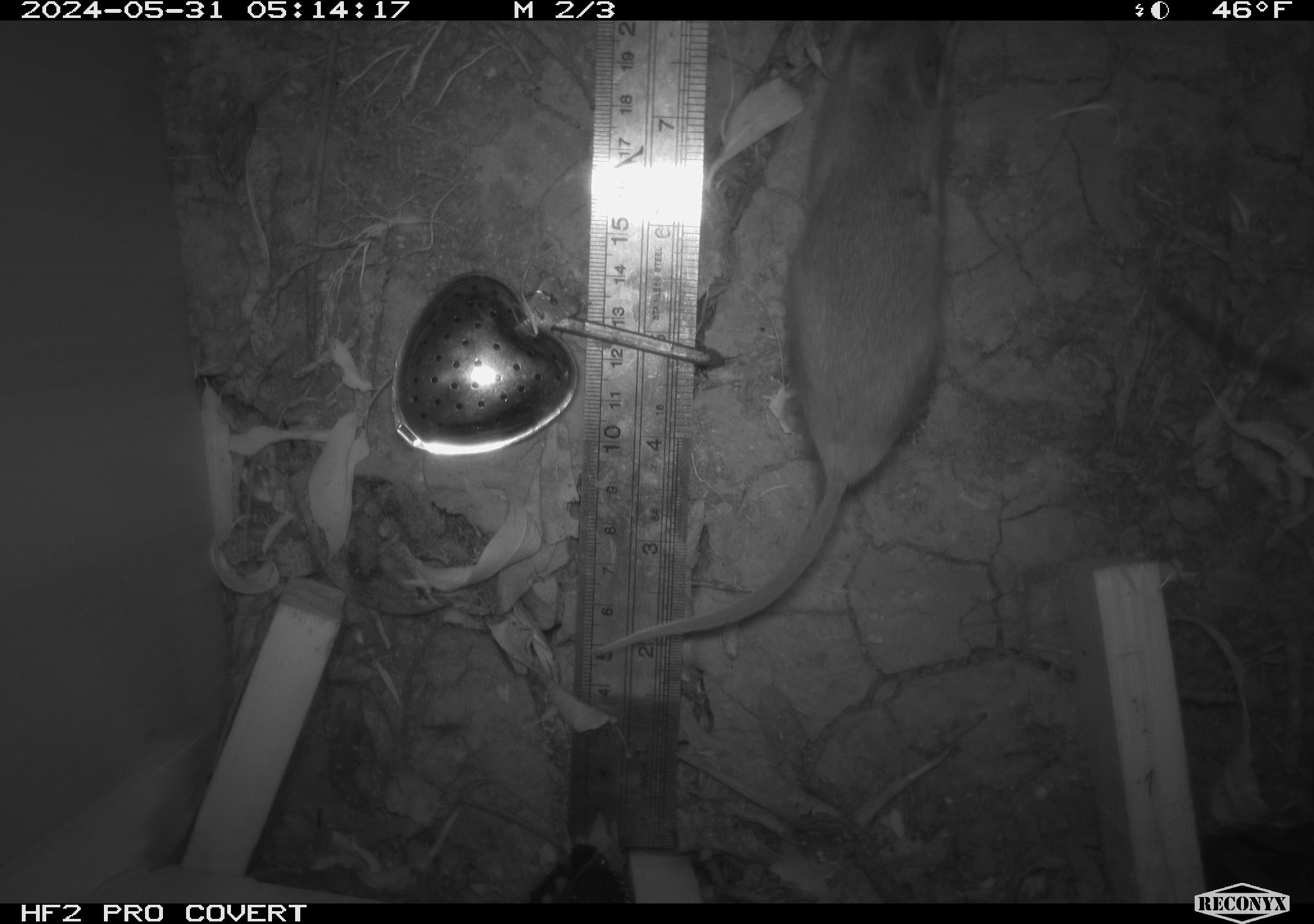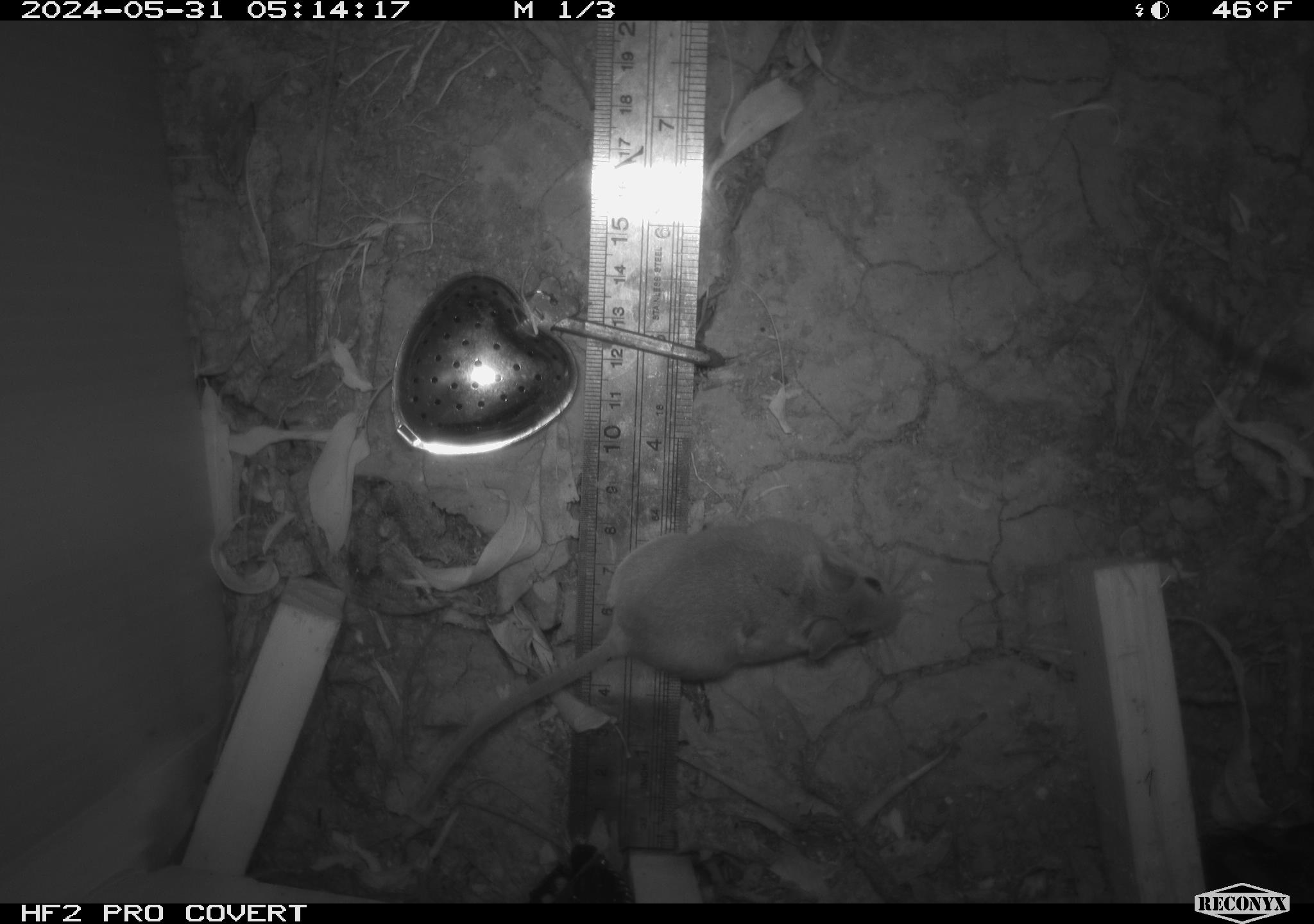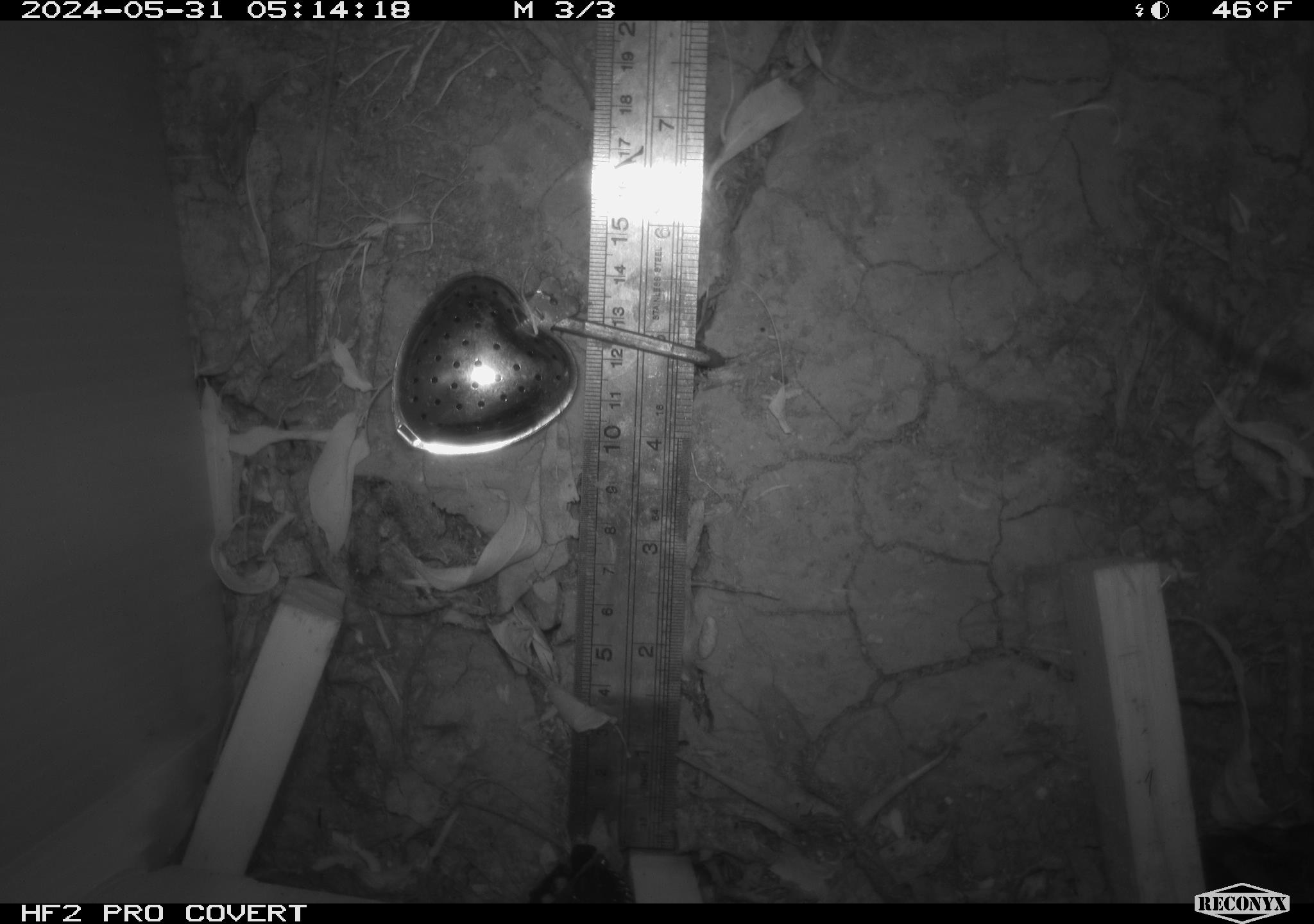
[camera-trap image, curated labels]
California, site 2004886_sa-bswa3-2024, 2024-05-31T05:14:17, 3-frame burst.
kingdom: Animalia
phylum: Chordata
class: Mammalia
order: Rodentia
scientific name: Rodentia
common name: mouse species